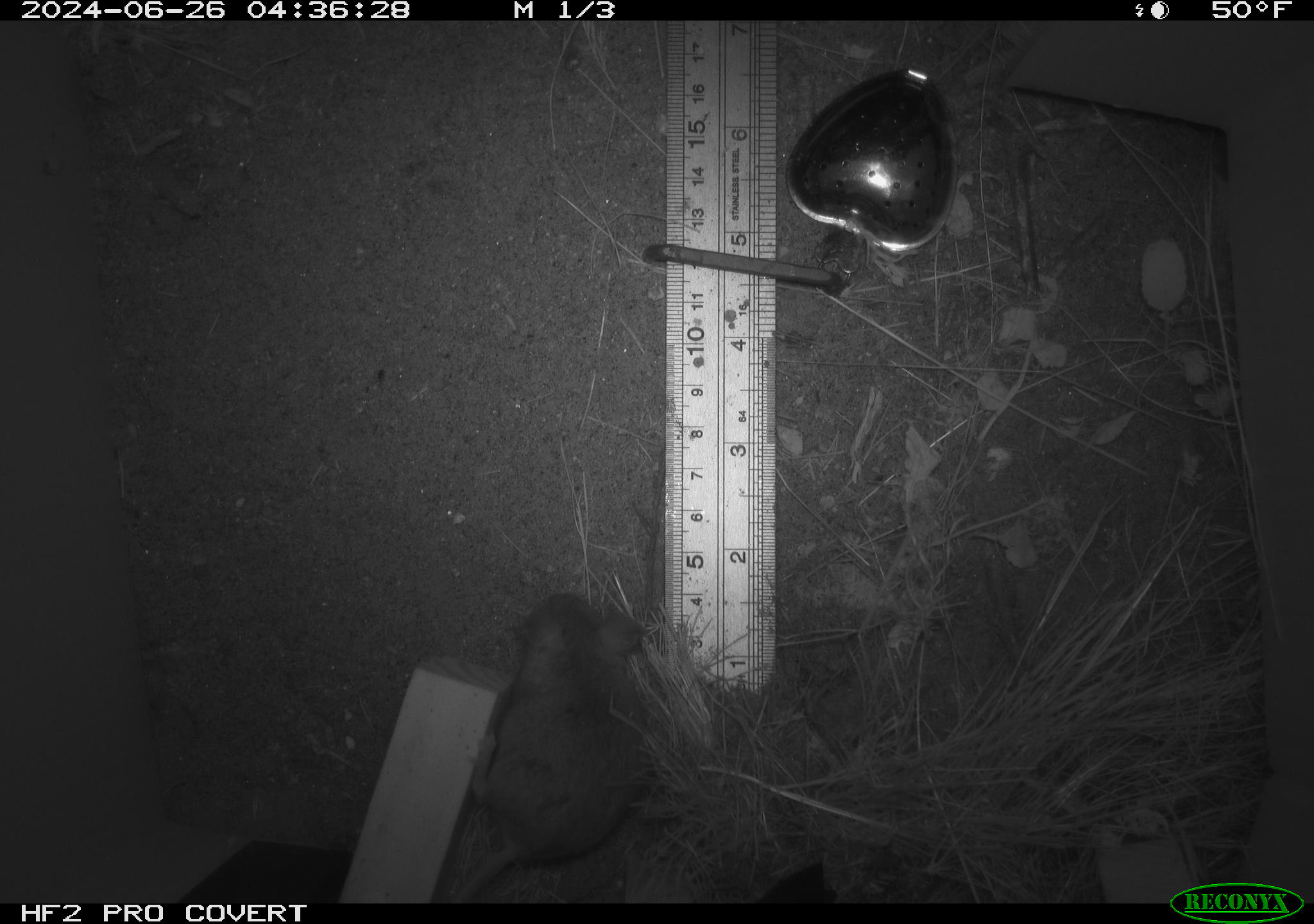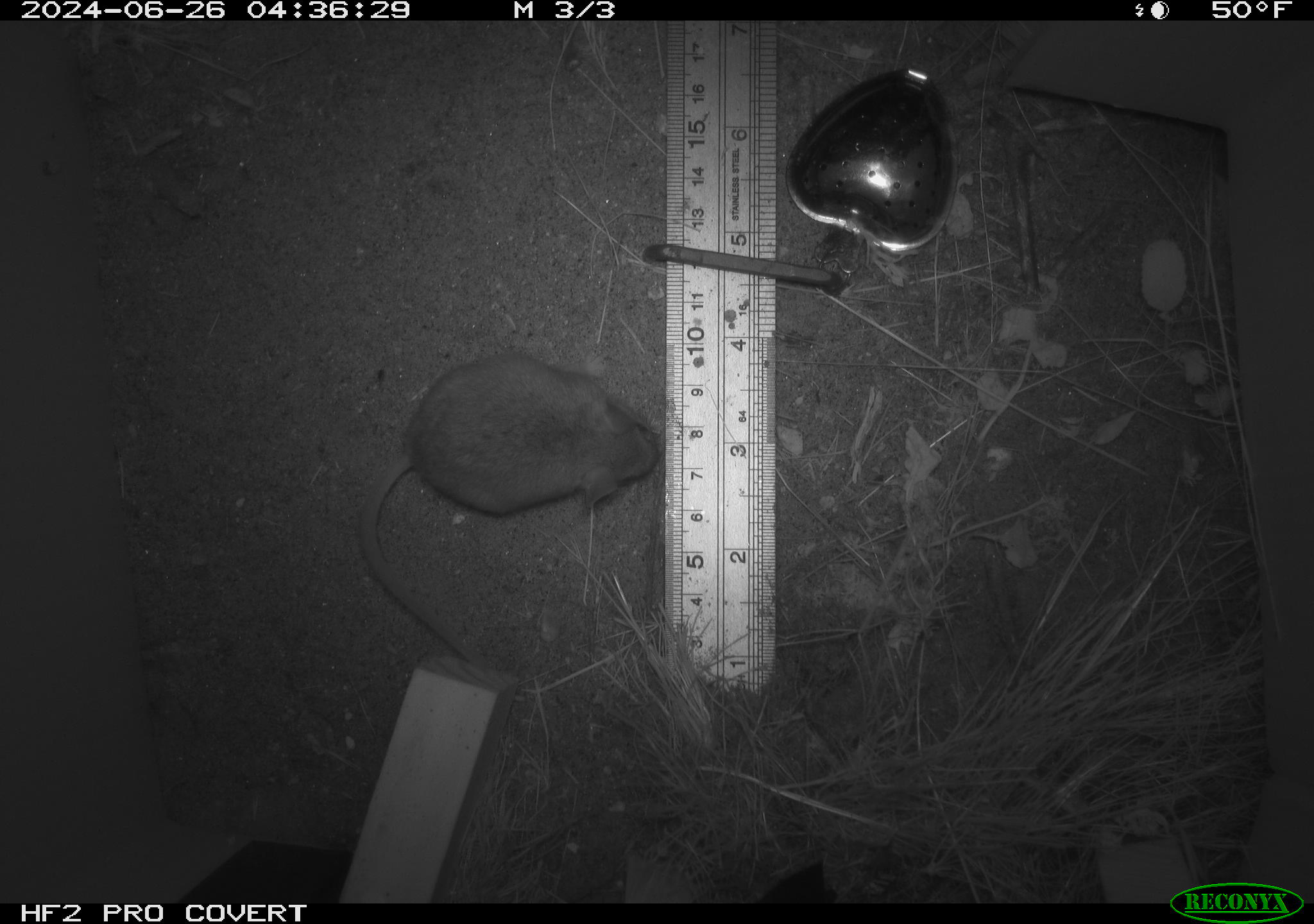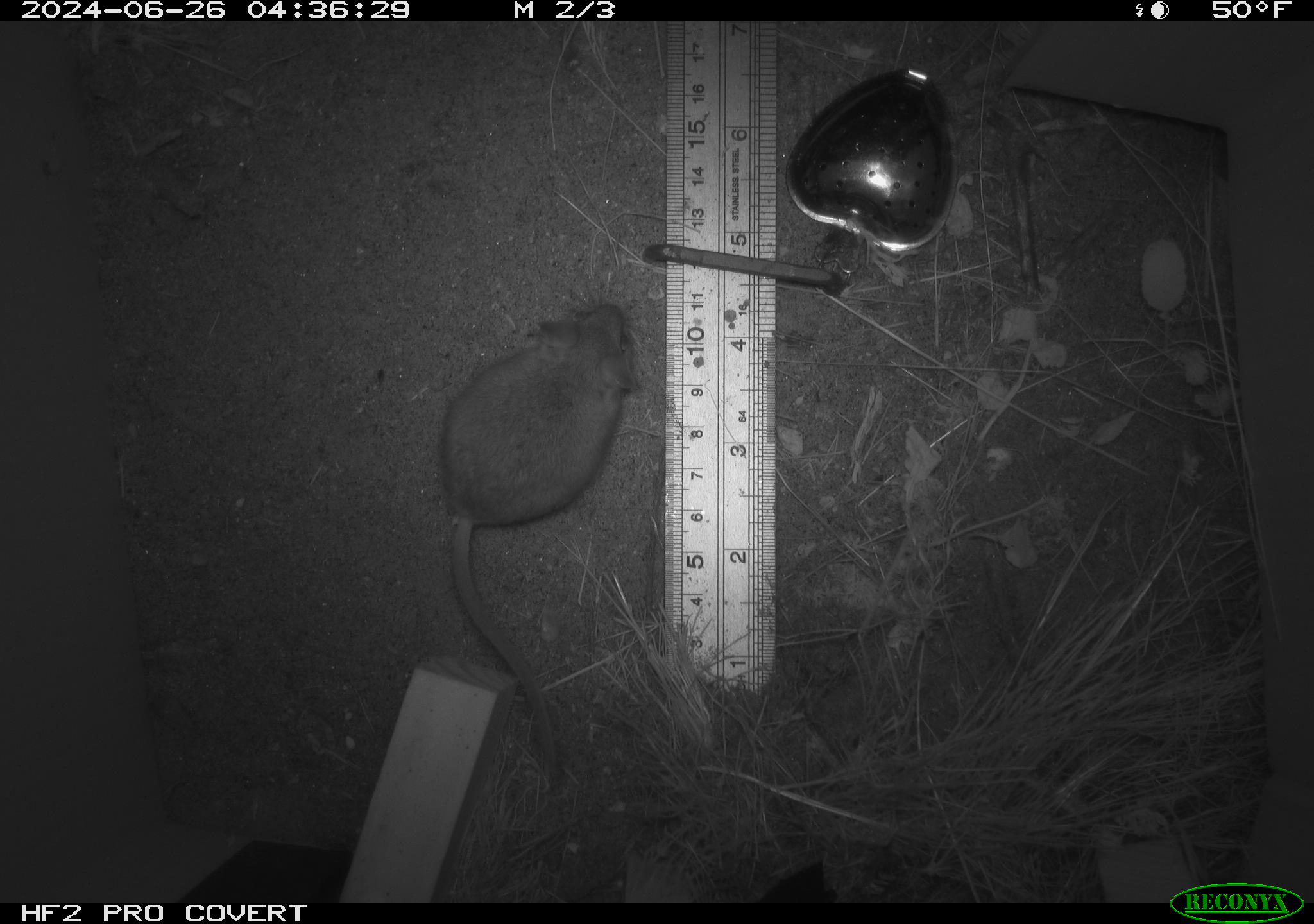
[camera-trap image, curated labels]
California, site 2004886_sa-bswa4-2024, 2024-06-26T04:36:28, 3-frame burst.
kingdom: Animalia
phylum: Chordata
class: Mammalia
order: Rodentia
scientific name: Rodentia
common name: rodent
Rodent (Rodentia).